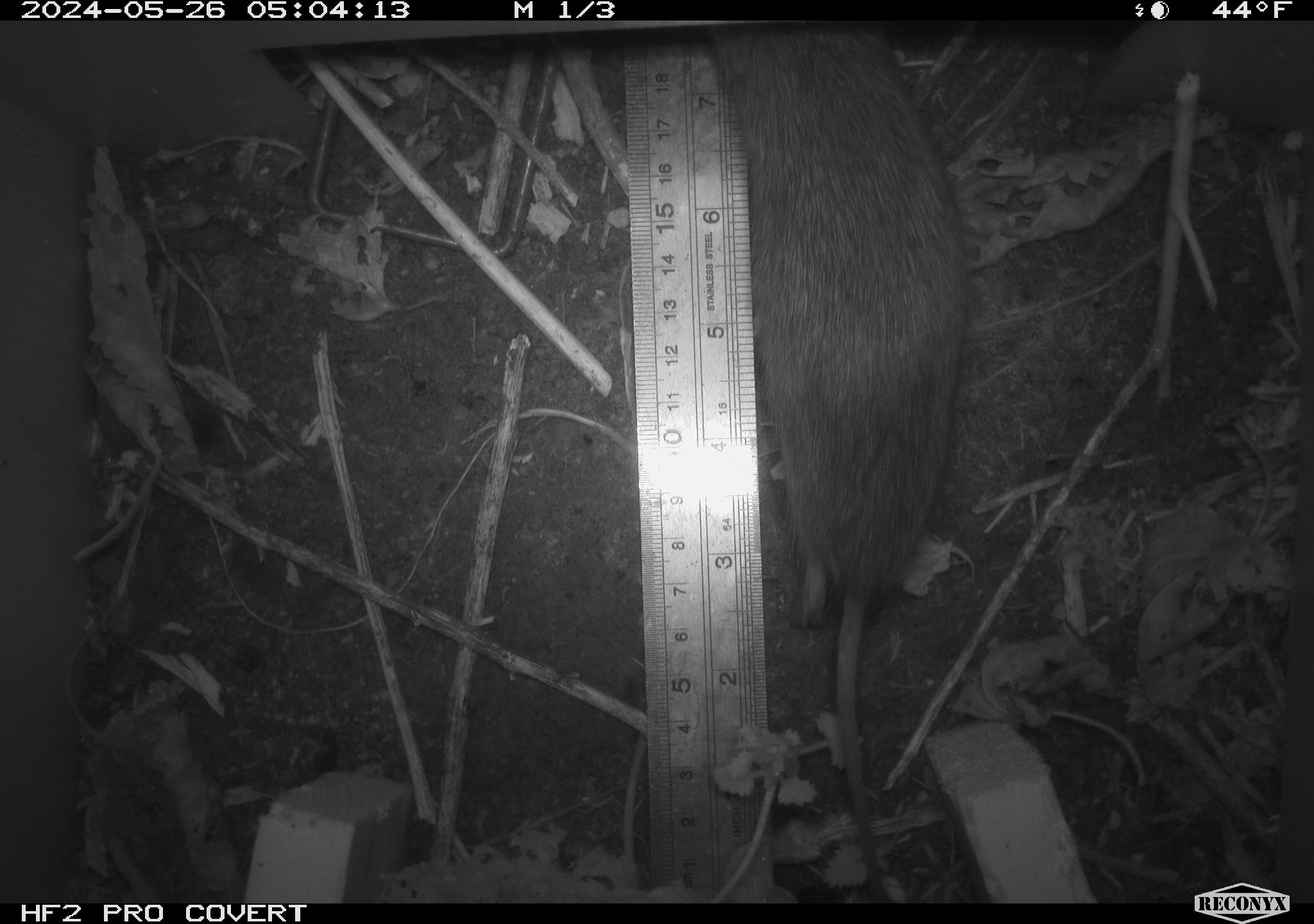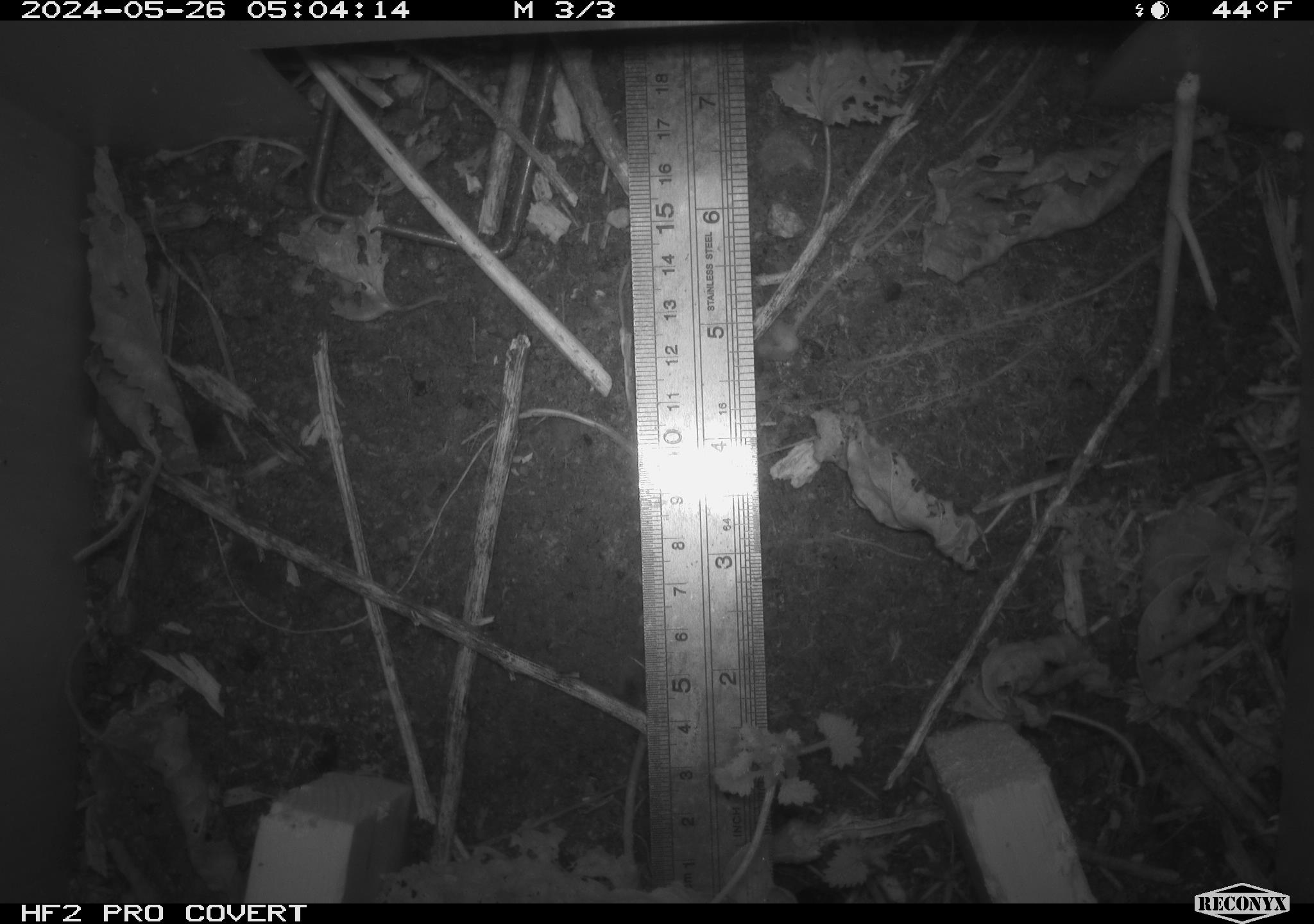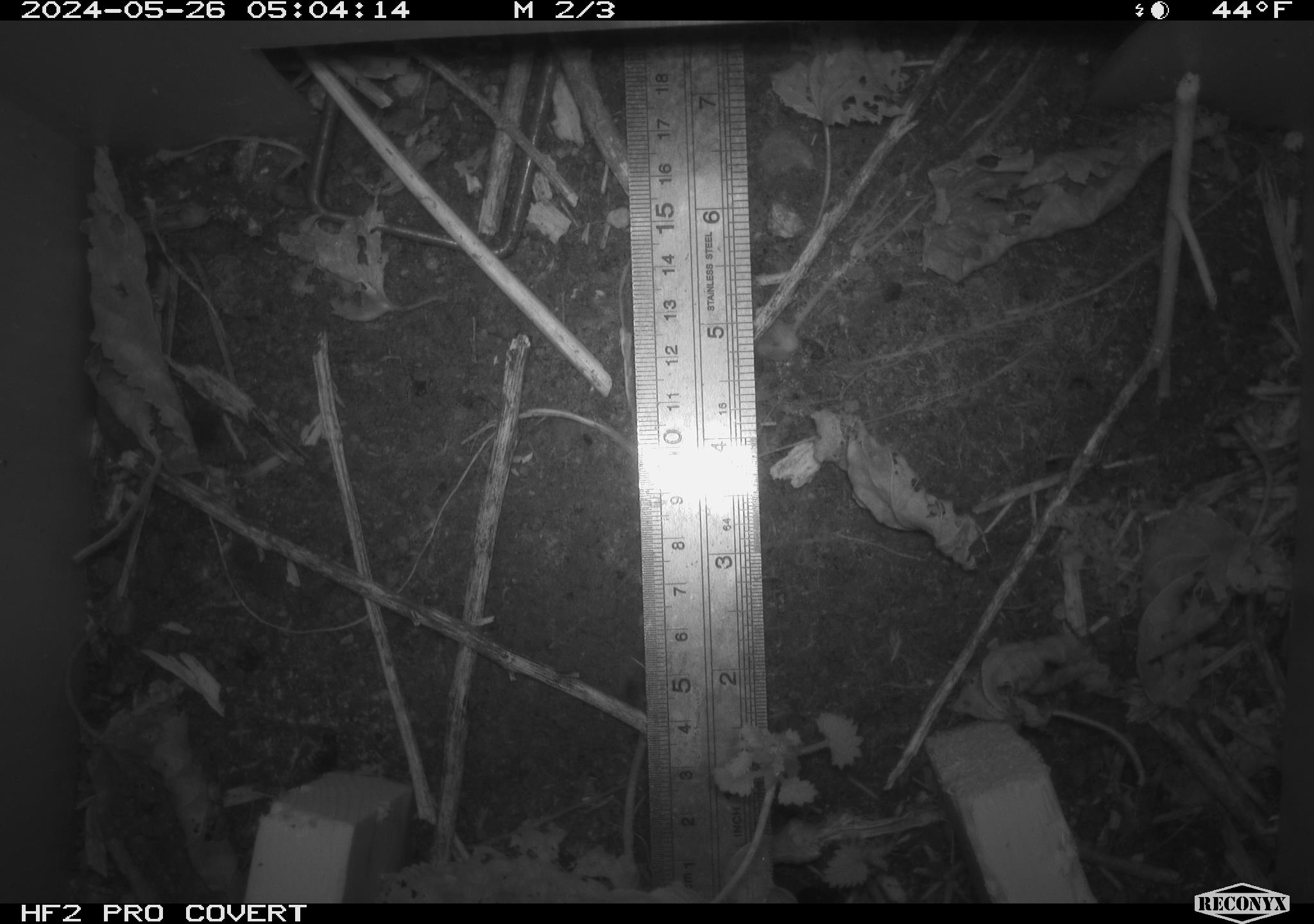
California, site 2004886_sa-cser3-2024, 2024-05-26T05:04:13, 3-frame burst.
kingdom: Animalia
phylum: Chordata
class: Mammalia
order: Rodentia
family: Cricetidae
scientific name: Cricetidae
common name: hamsters, voles, lemmings, and allies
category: cricetidae family